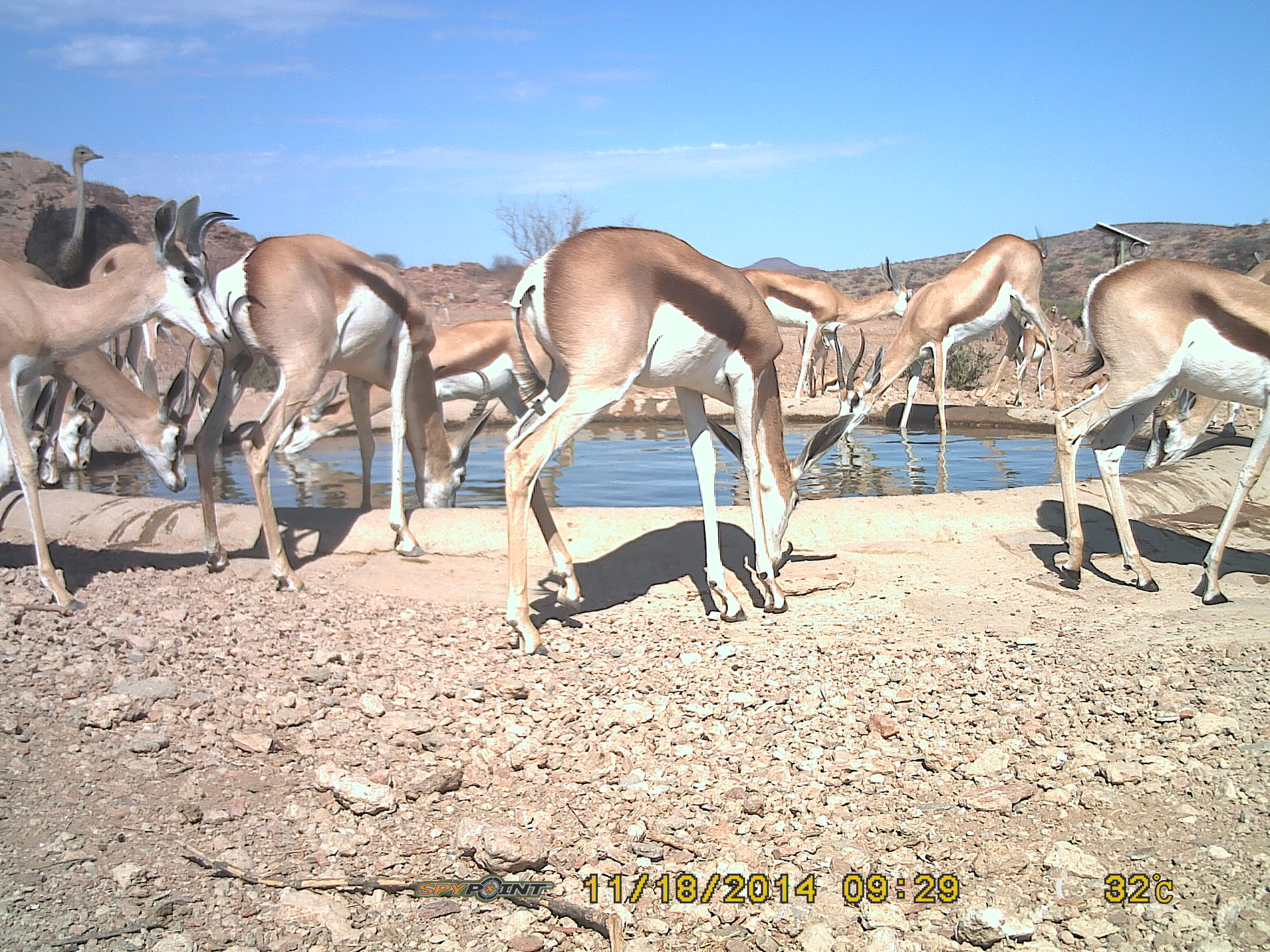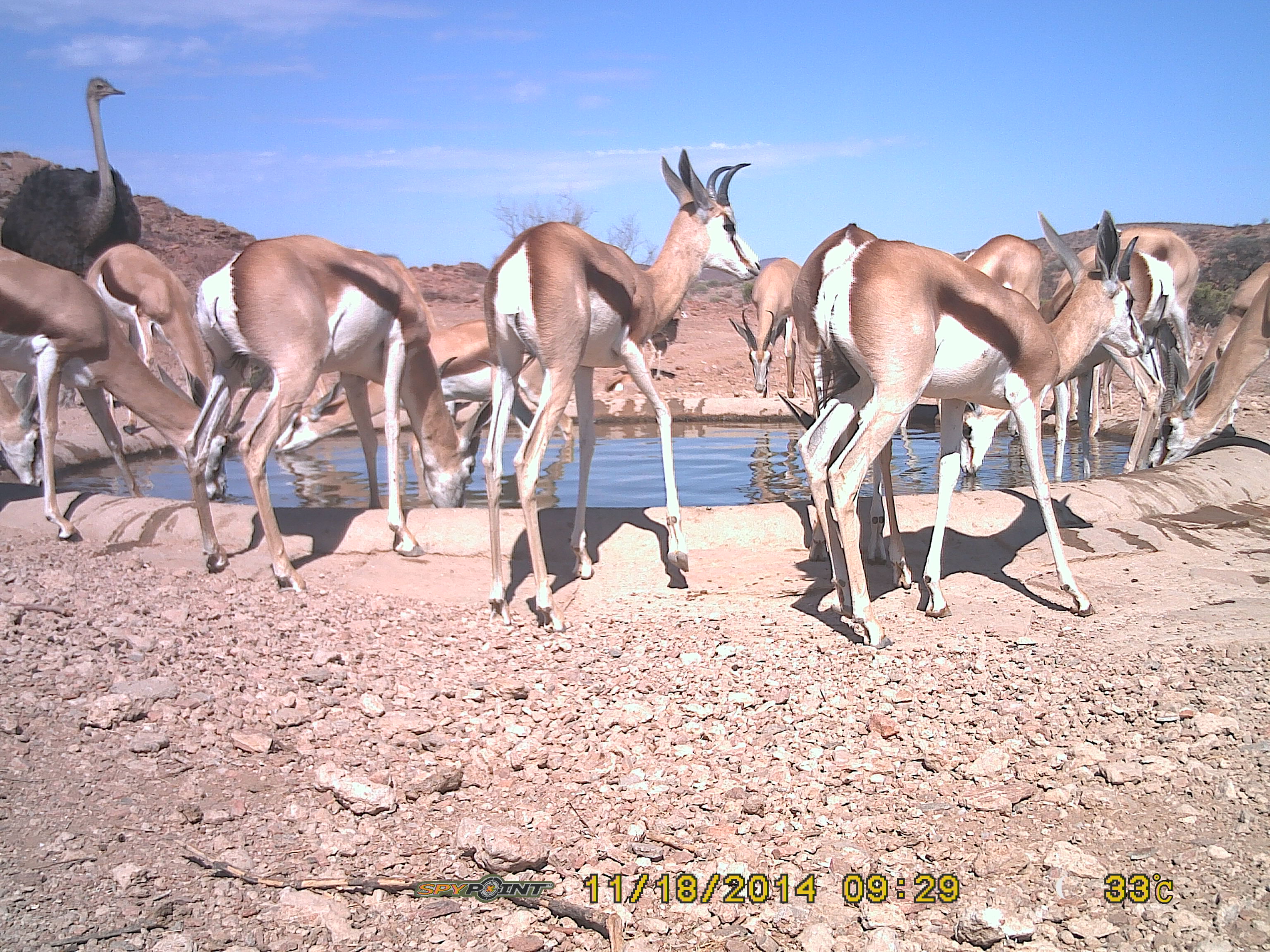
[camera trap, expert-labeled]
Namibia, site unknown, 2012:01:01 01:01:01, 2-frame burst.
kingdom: Animalia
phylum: Chordata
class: Mammalia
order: Artiodactyla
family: Bovidae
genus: Antidorcas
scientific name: Antidorcas marsupialis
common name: springbok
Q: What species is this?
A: Antidorcas marsupialis (springbok).